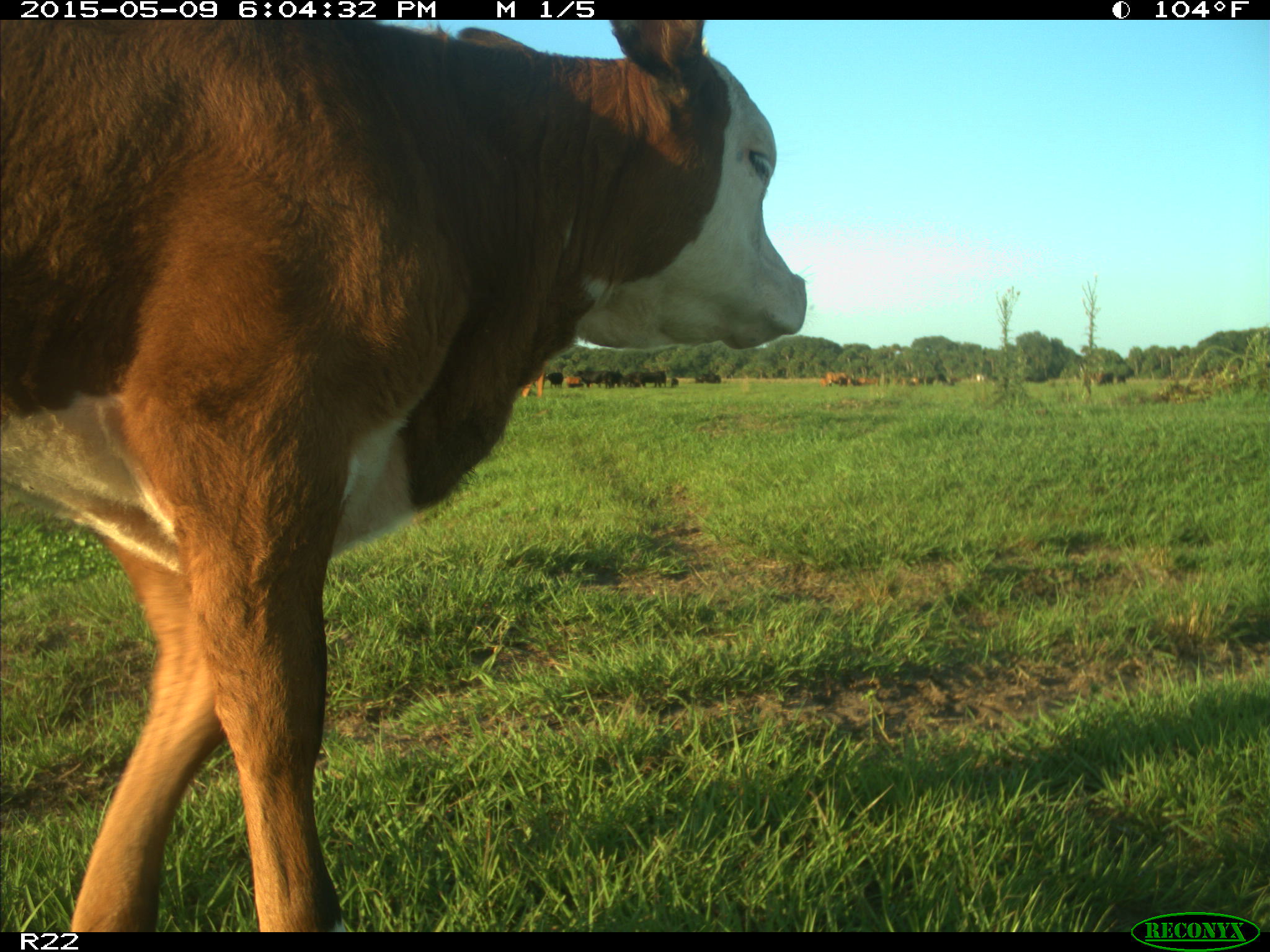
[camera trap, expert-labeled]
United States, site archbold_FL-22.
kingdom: Animalia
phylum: Chordata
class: Mammalia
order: Artiodactyla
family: Bovidae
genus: Bos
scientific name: Bos taurus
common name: domestic cow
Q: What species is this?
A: Bos taurus (domestic cow).